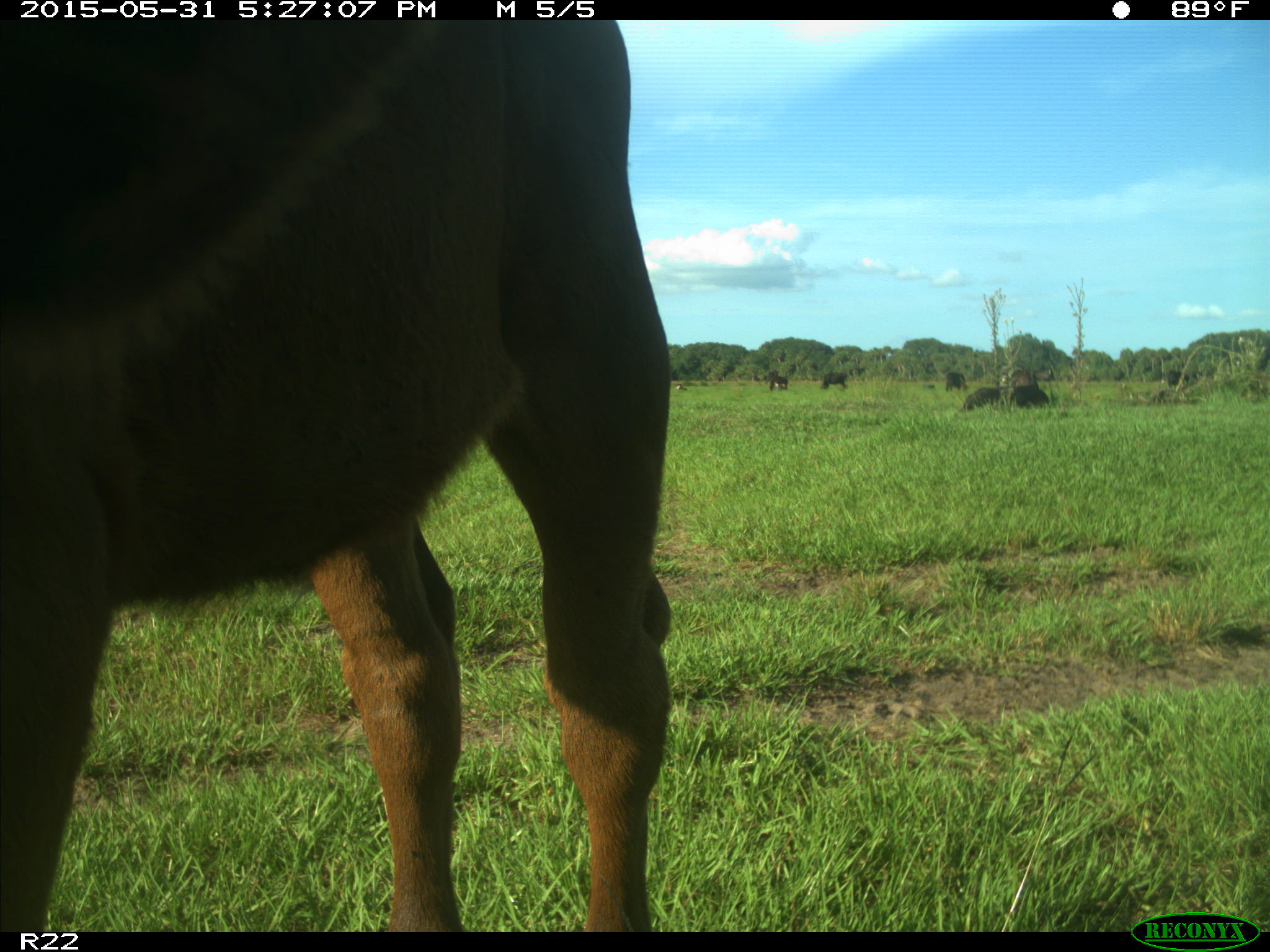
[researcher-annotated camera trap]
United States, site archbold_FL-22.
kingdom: Animalia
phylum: Chordata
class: Mammalia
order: Artiodactyla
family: Bovidae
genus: Bos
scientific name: Bos taurus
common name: domestic cow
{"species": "Bos taurus (domestic cow)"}